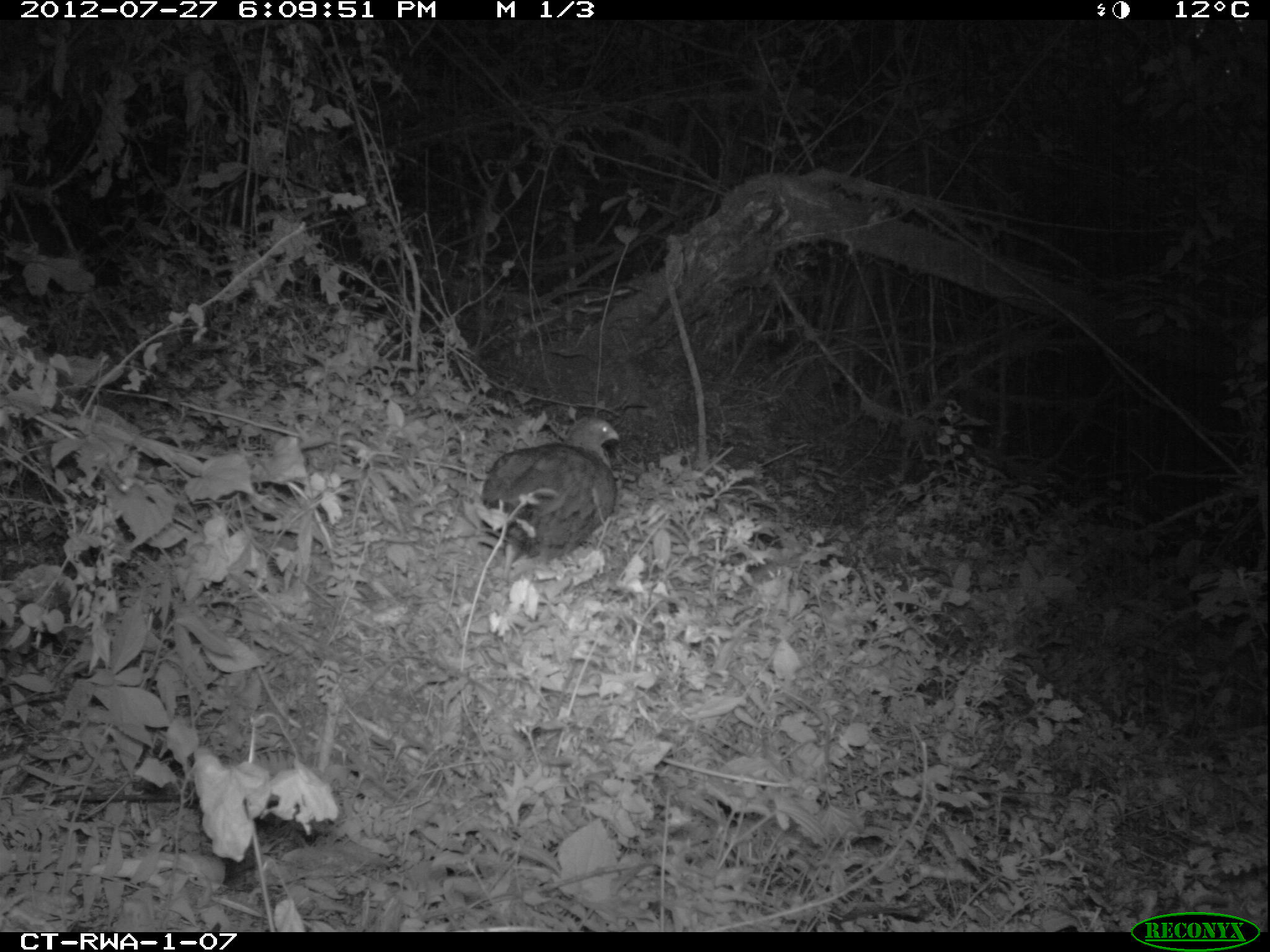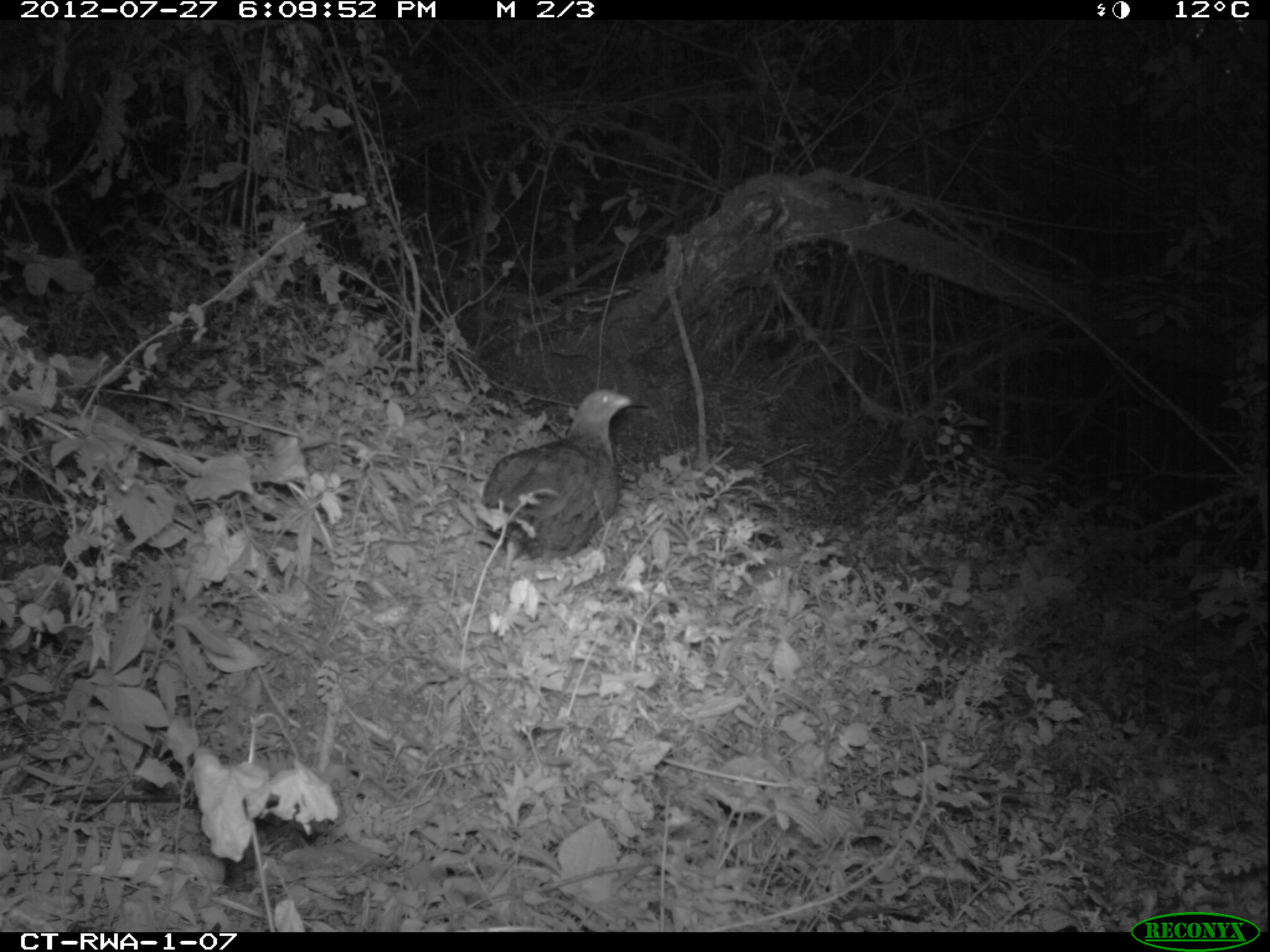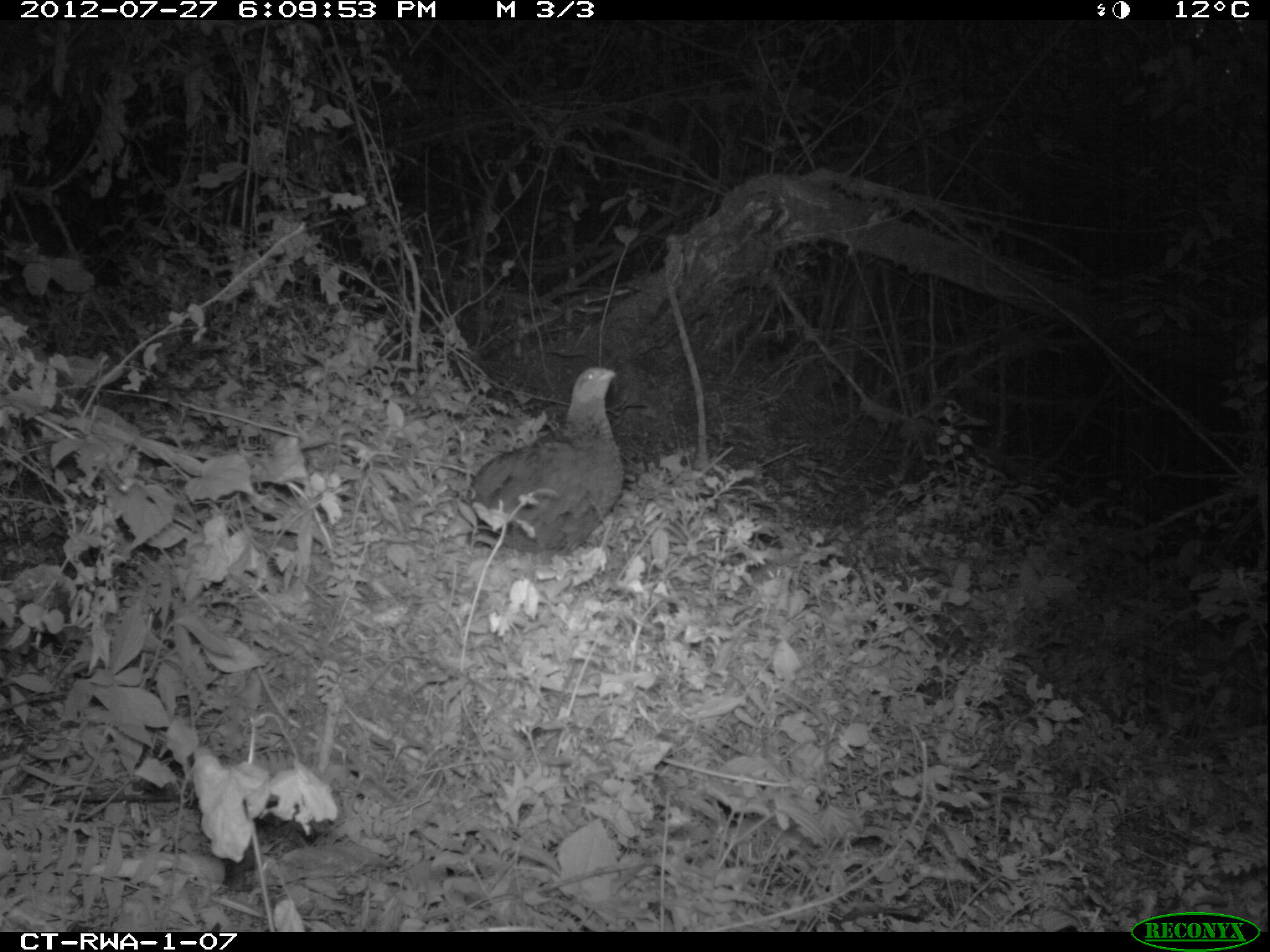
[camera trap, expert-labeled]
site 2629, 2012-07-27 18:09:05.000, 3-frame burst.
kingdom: Animalia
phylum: Chordata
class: Aves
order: Galliformes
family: Phasianidae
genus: Pternistis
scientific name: Pternistis nobilis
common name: handsome francolin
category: francolinus nobilis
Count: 1.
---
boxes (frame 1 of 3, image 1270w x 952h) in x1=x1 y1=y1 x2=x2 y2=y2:
francolinus nobilis: x1=479 y1=418 x2=620 y2=584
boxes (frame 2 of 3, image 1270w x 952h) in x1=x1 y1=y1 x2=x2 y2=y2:
francolinus nobilis: x1=479 y1=388 x2=641 y2=576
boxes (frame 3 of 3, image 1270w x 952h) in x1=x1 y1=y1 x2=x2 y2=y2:
francolinus nobilis: x1=464 y1=365 x2=622 y2=556